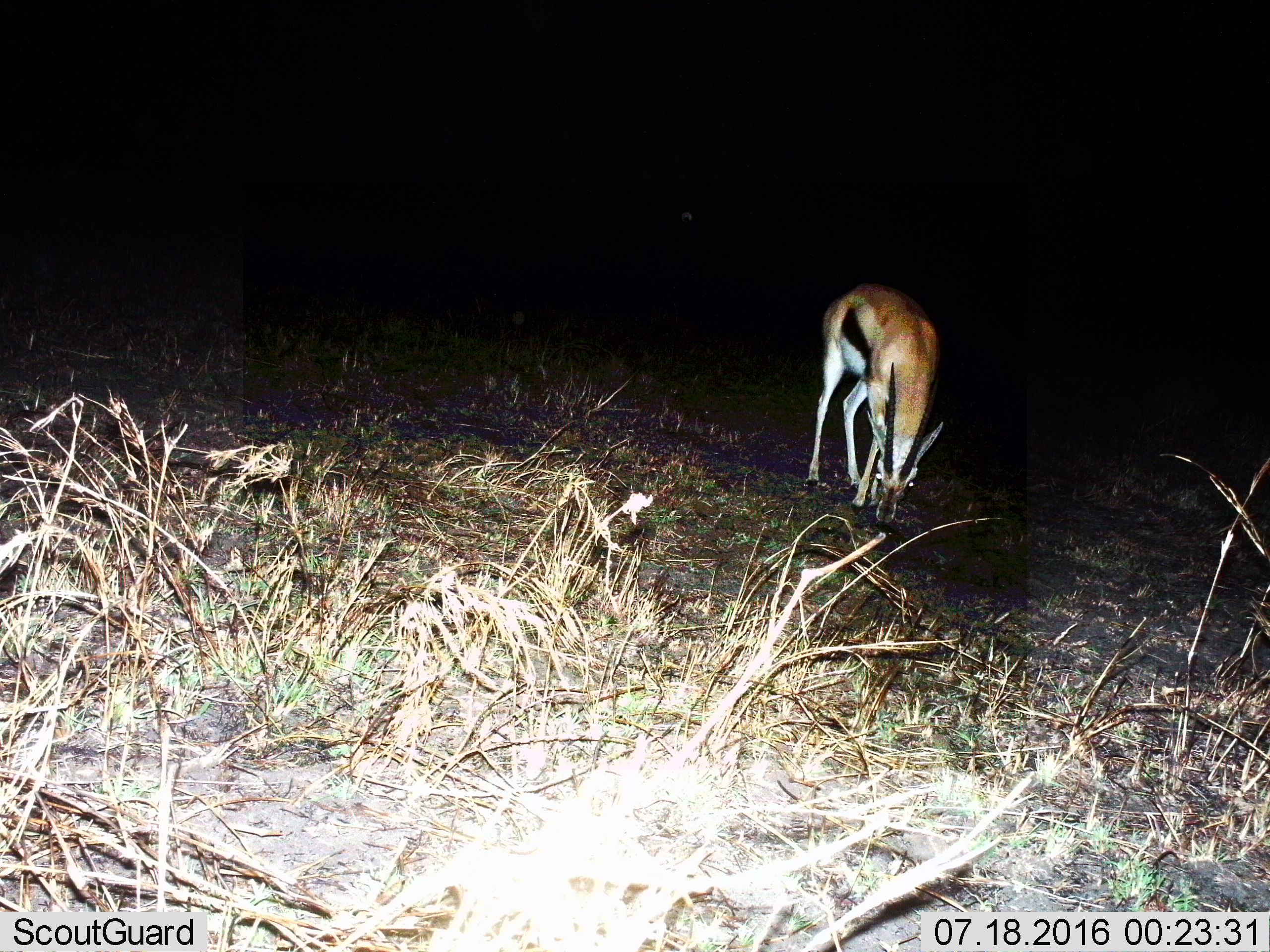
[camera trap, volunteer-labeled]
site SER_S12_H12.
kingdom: Animalia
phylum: Chordata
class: Mammalia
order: Artiodactyla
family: Bovidae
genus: Eudorcas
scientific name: Eudorcas thomsonii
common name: thomson's gazelle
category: gazellethomsons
Gazellethomsons (thomson's gazelle) (Eudorcas thomsonii), count 1. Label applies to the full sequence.